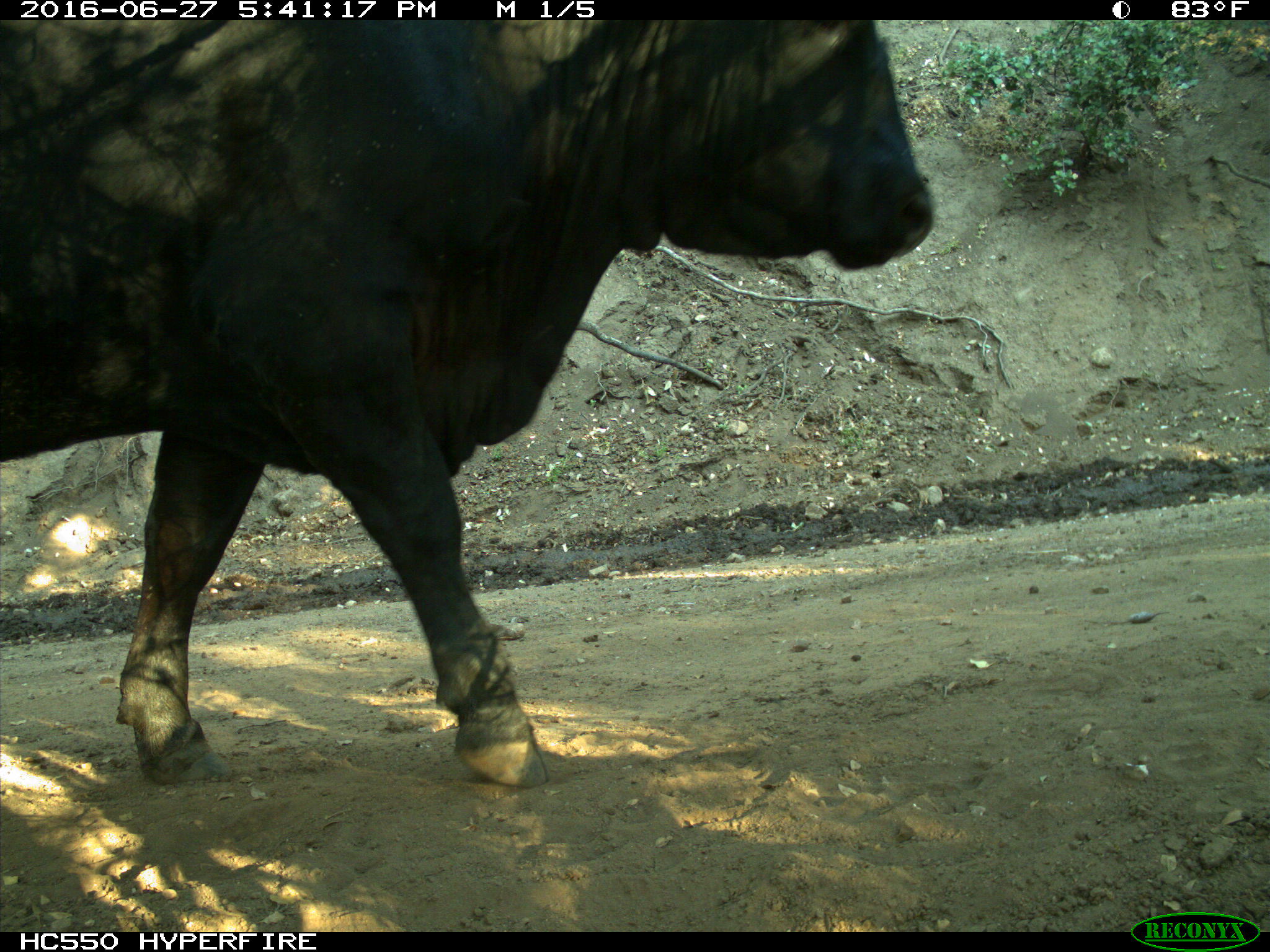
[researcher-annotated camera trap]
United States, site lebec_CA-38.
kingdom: Animalia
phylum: Chordata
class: Mammalia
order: Artiodactyla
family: Bovidae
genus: Bos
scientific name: Bos taurus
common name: domestic cow